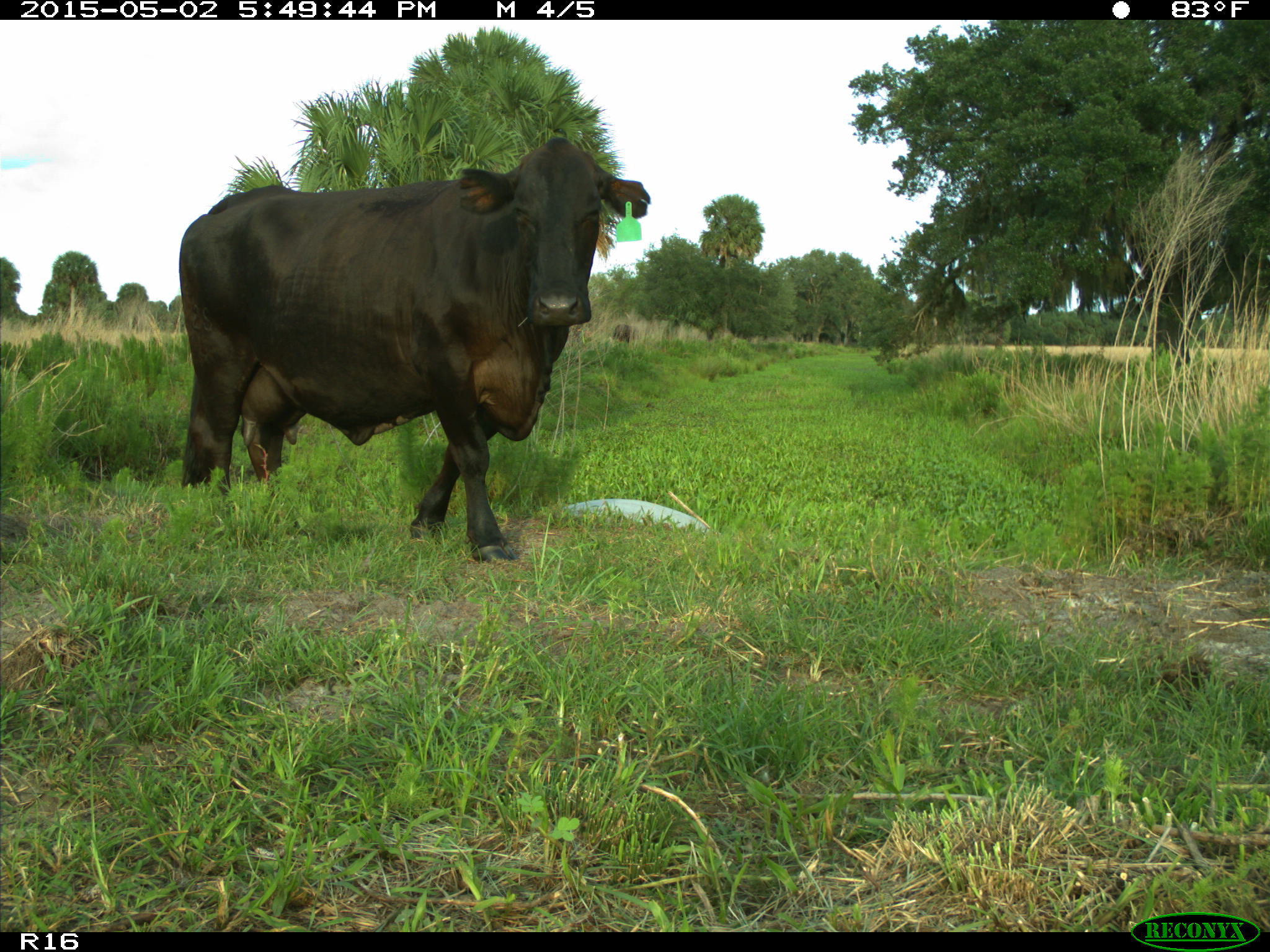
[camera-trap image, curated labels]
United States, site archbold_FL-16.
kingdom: Animalia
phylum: Chordata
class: Mammalia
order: Artiodactyla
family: Bovidae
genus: Bos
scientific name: Bos taurus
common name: domestic cow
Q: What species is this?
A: Bos taurus (domestic cow).